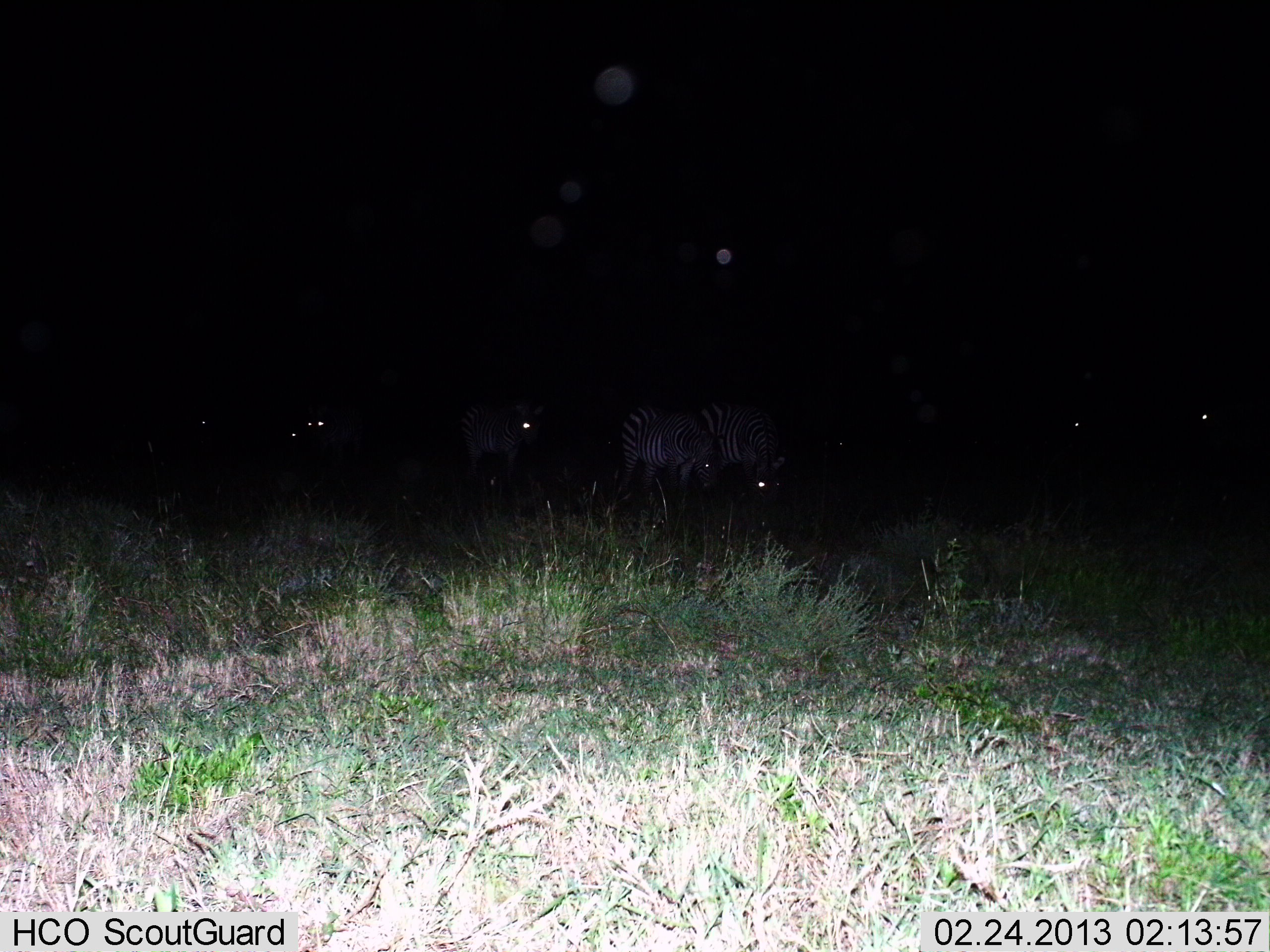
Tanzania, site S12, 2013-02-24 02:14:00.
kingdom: Animalia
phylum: Chordata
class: Mammalia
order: Perissodactyla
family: Equidae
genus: Equus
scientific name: Equus quagga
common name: plains zebra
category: zebra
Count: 6.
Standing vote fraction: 71%.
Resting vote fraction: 0%.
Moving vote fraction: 23%.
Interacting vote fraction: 3%.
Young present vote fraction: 3%.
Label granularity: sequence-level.